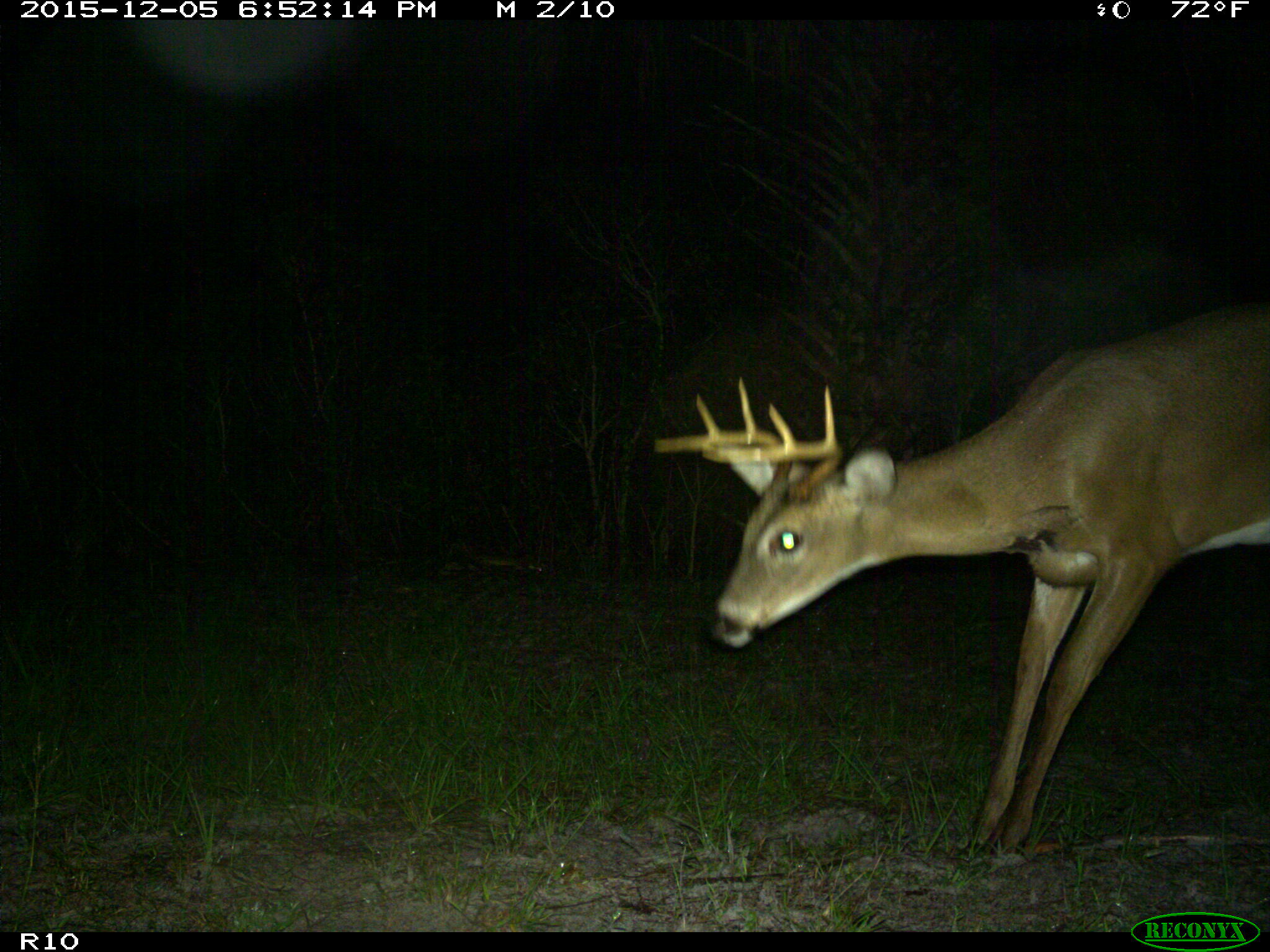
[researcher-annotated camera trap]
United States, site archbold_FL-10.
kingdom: Animalia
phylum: Chordata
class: Mammalia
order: Artiodactyla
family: Cervidae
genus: Odocoileus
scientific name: Odocoileus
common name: deer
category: unidentified deer